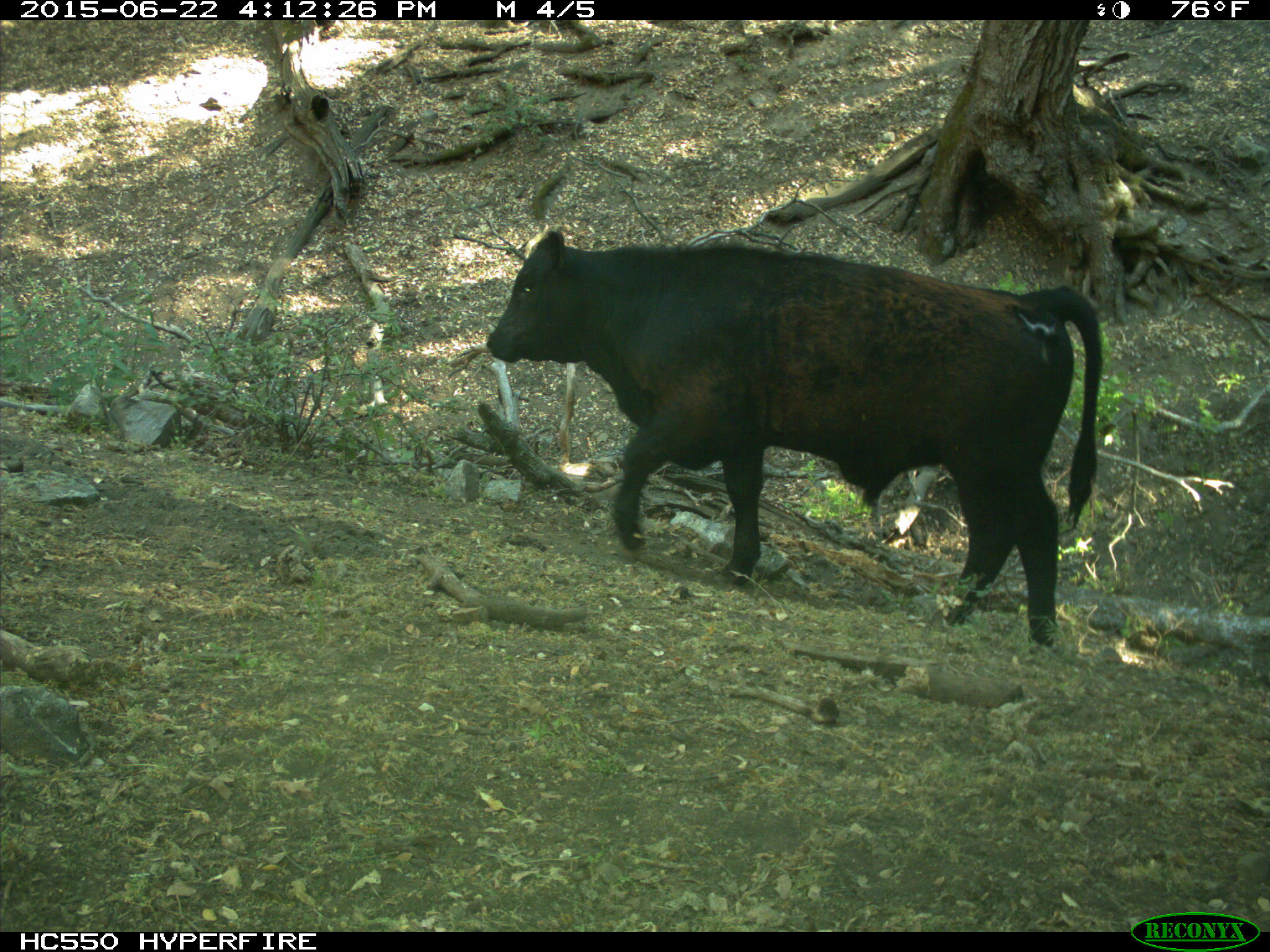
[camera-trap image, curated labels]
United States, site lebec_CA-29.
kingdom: Animalia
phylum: Chordata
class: Mammalia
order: Artiodactyla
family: Bovidae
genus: Bos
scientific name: Bos taurus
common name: domestic cow